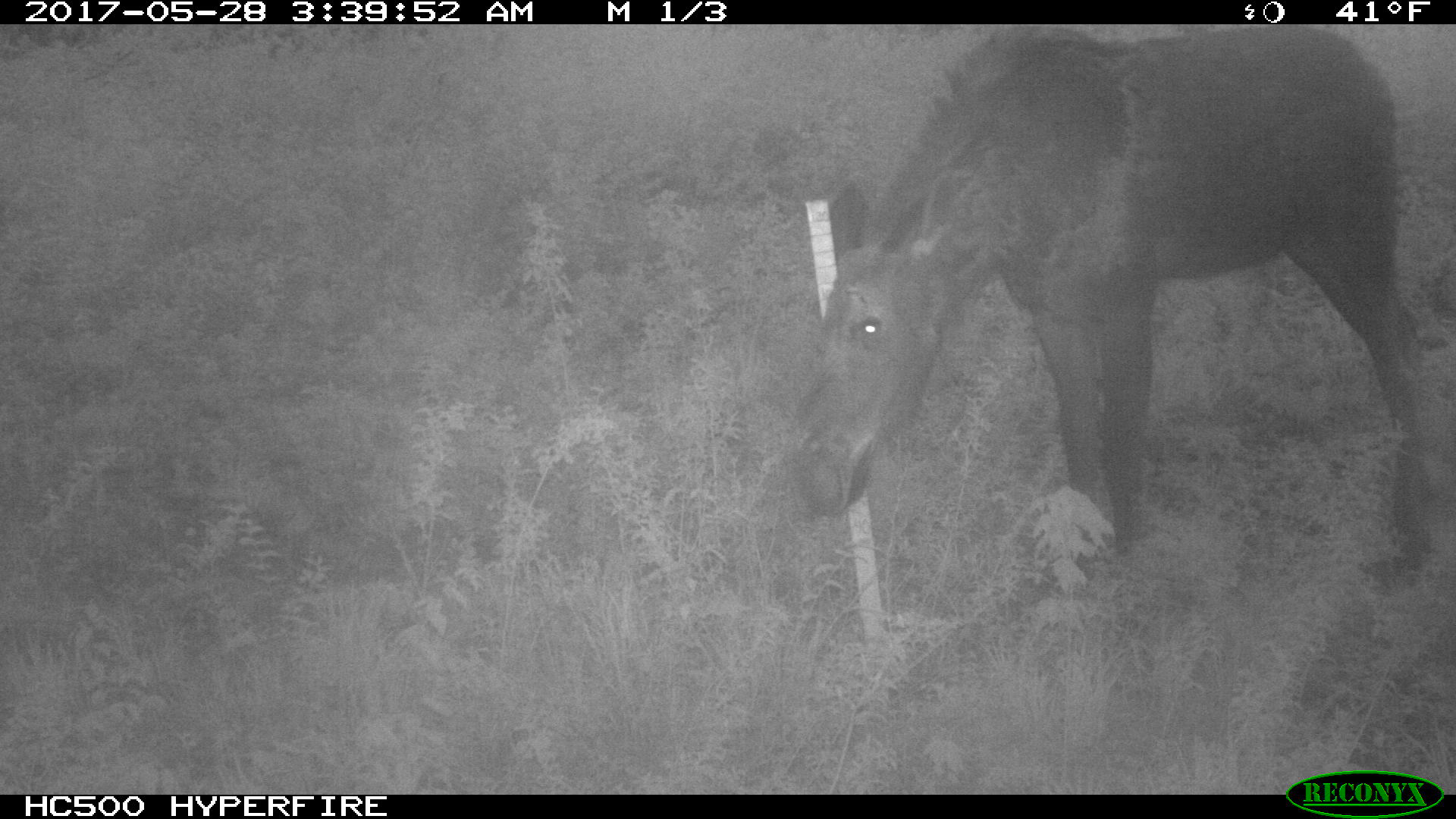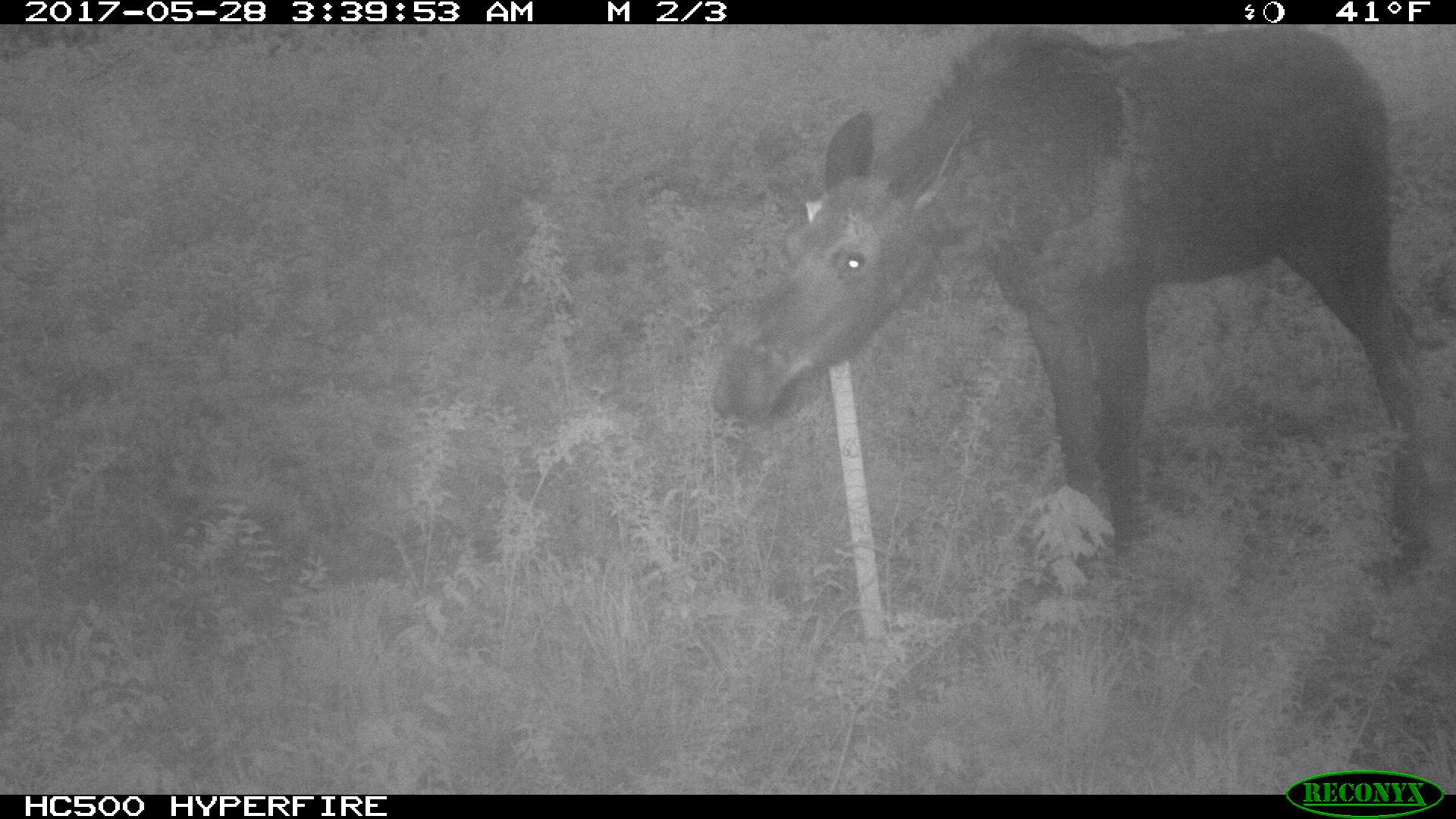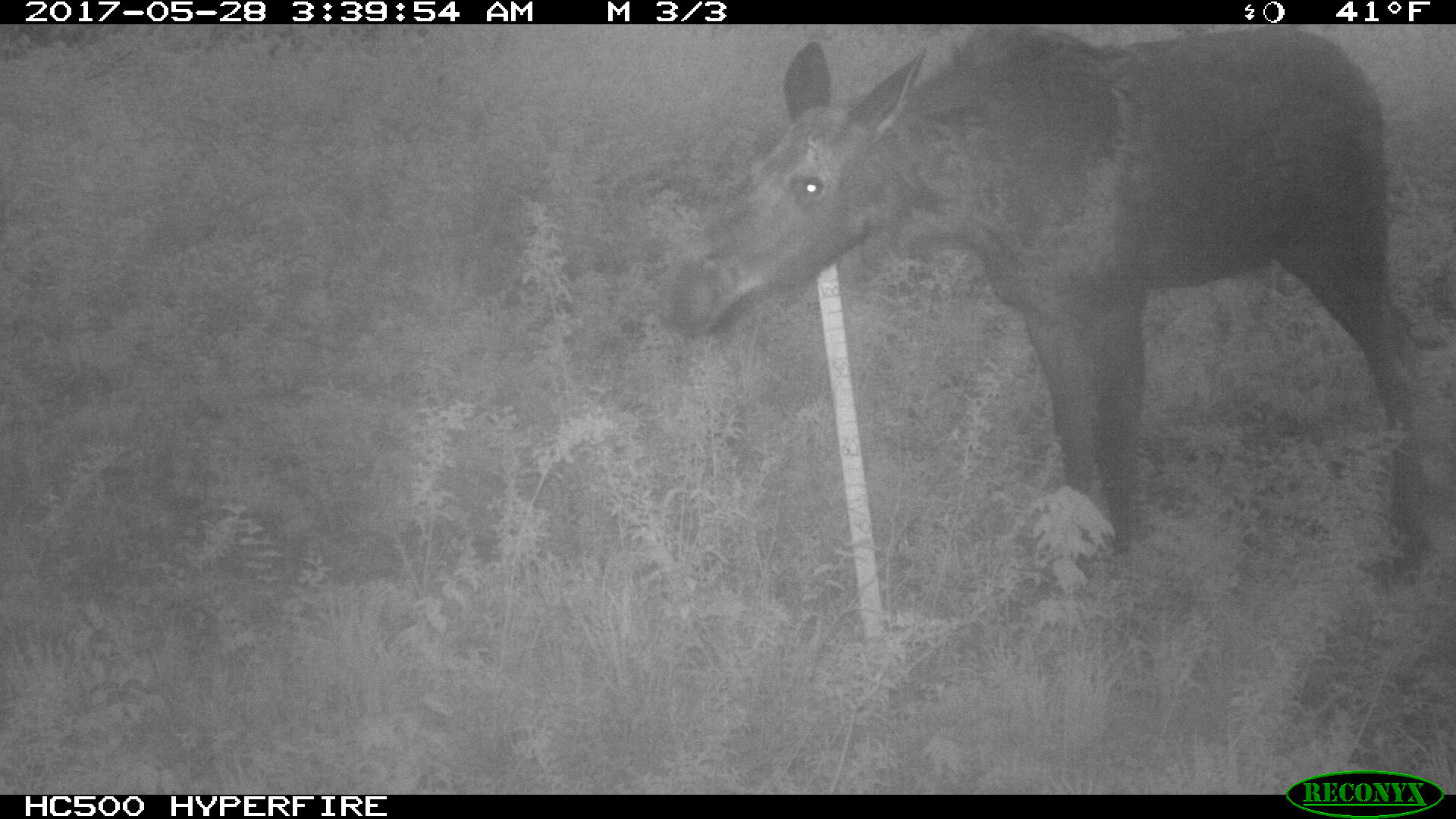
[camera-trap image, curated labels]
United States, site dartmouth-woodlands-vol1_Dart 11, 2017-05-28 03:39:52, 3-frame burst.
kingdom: Animalia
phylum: Chordata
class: Mammalia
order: Artiodactyla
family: Cervidae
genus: Alces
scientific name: Alces alces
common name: moose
Moose (Alces alces).